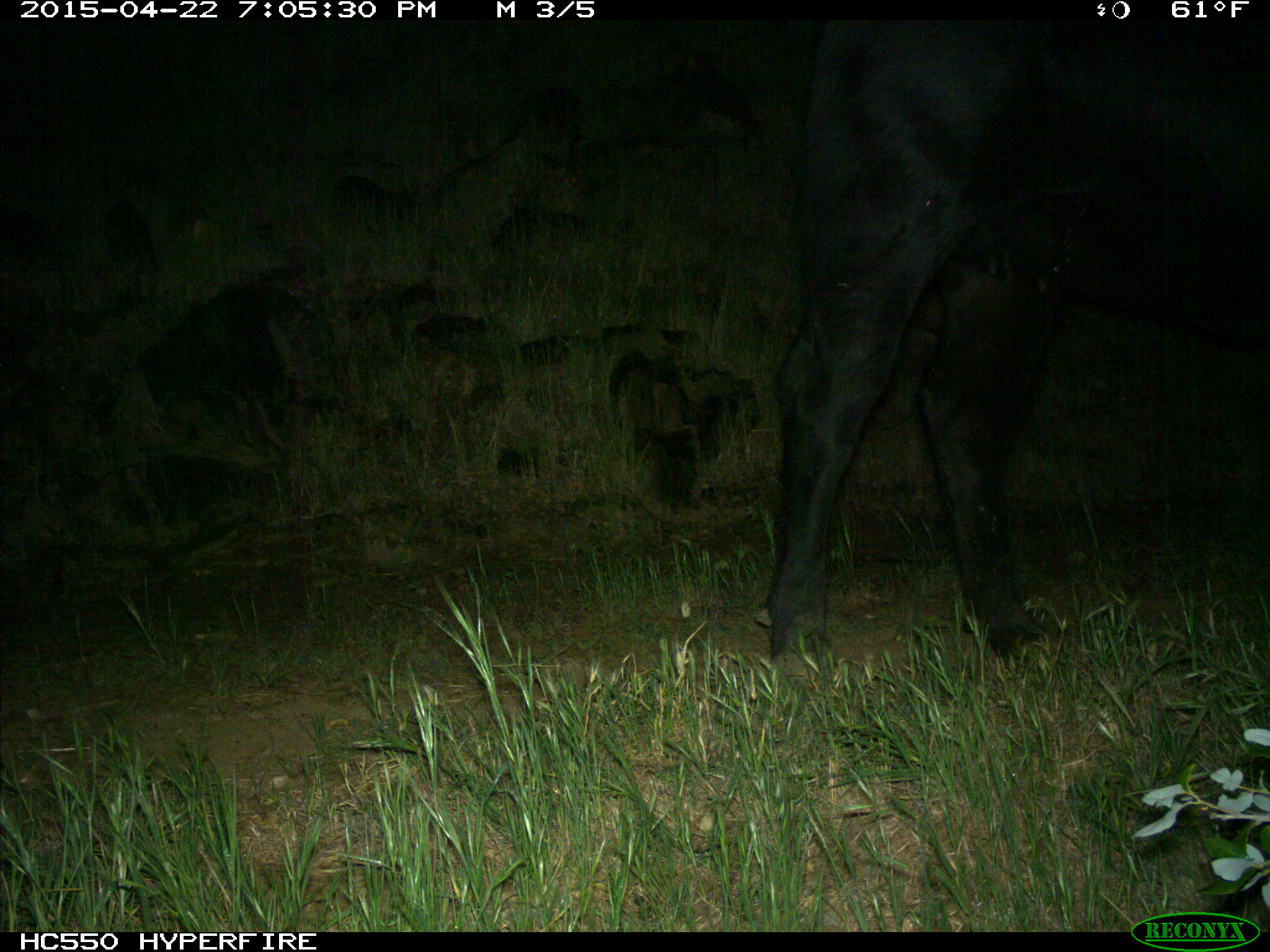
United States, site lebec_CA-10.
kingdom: Animalia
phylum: Chordata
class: Mammalia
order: Artiodactyla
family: Bovidae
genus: Bos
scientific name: Bos taurus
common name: domestic cow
Bos taurus (domestic cow).